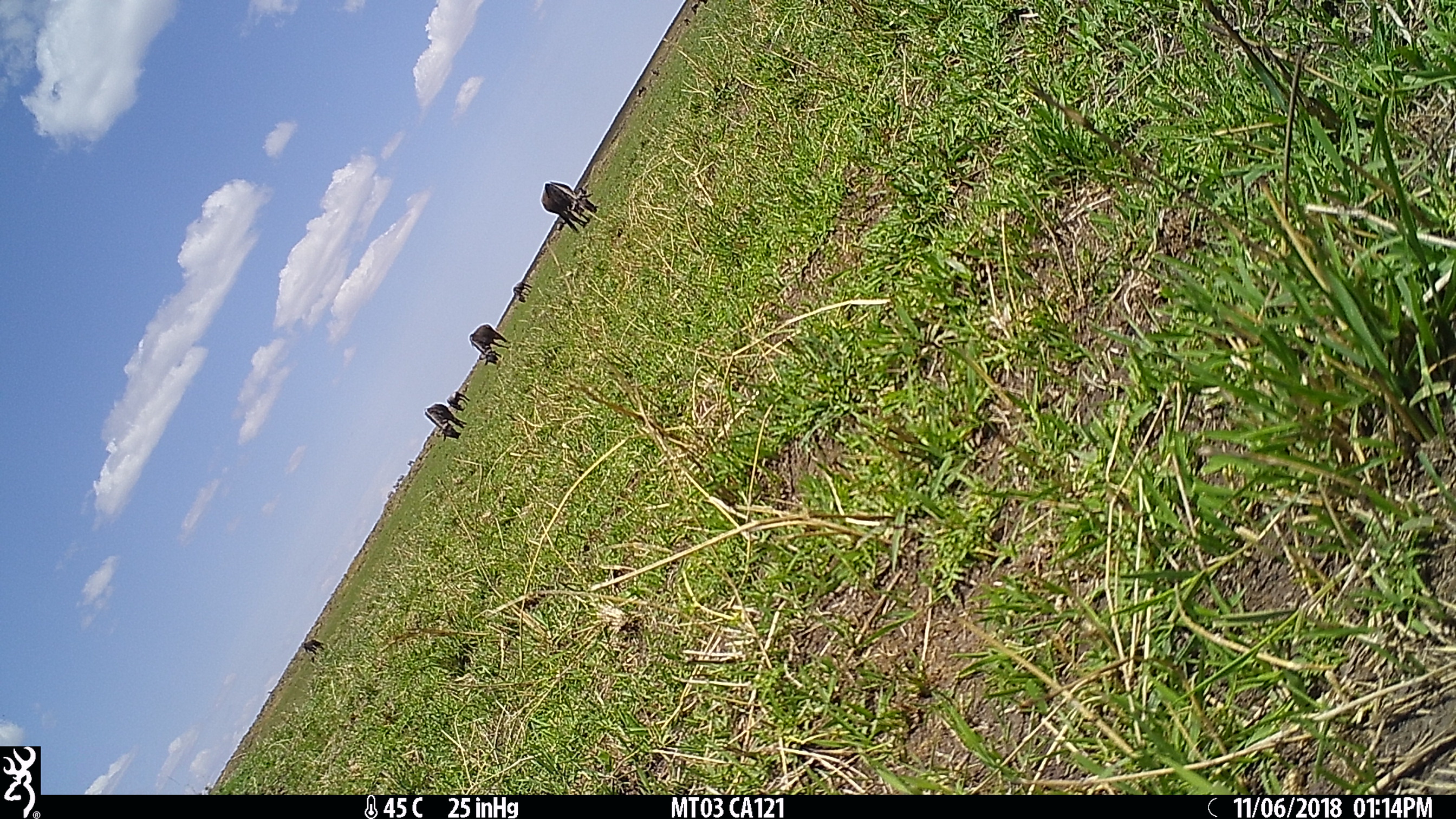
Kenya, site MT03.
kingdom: Animalia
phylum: Chordata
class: Mammalia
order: Artiodactyla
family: Bovidae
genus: Connochaetes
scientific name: Connochaetes taurinus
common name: blue wildebeest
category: wildebeest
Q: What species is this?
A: Wildebeest (blue wildebeest) (Connochaetes taurinus).